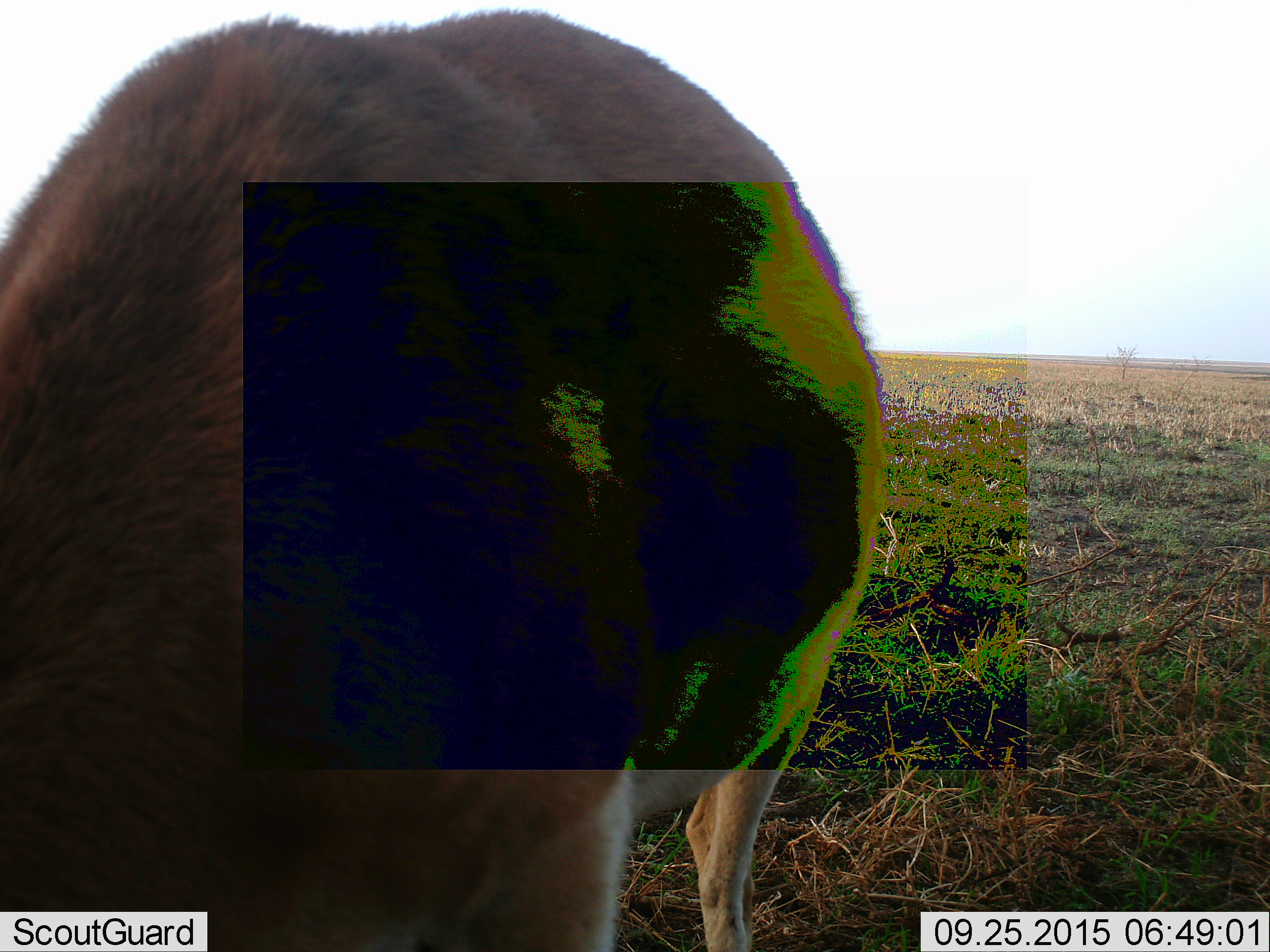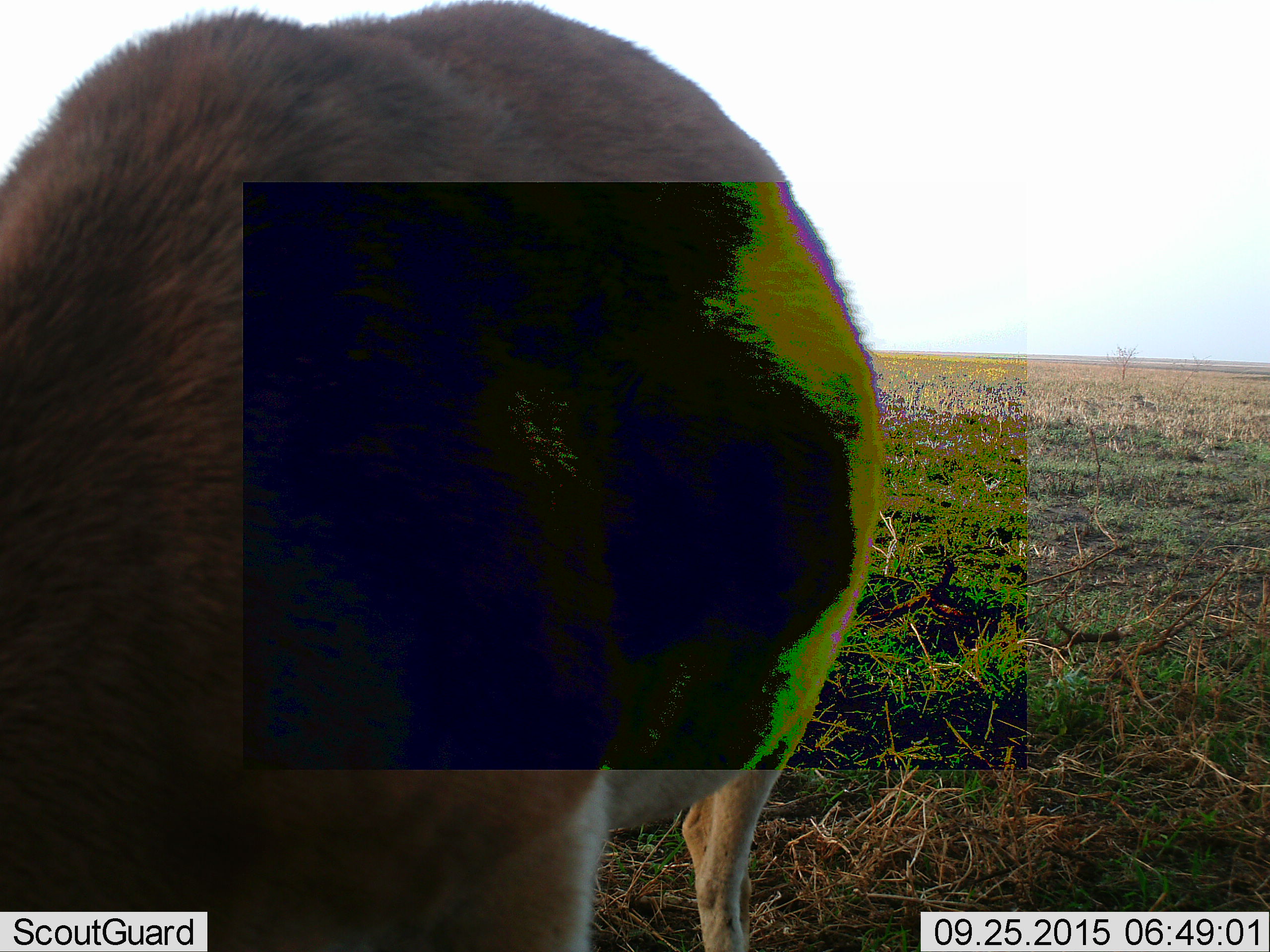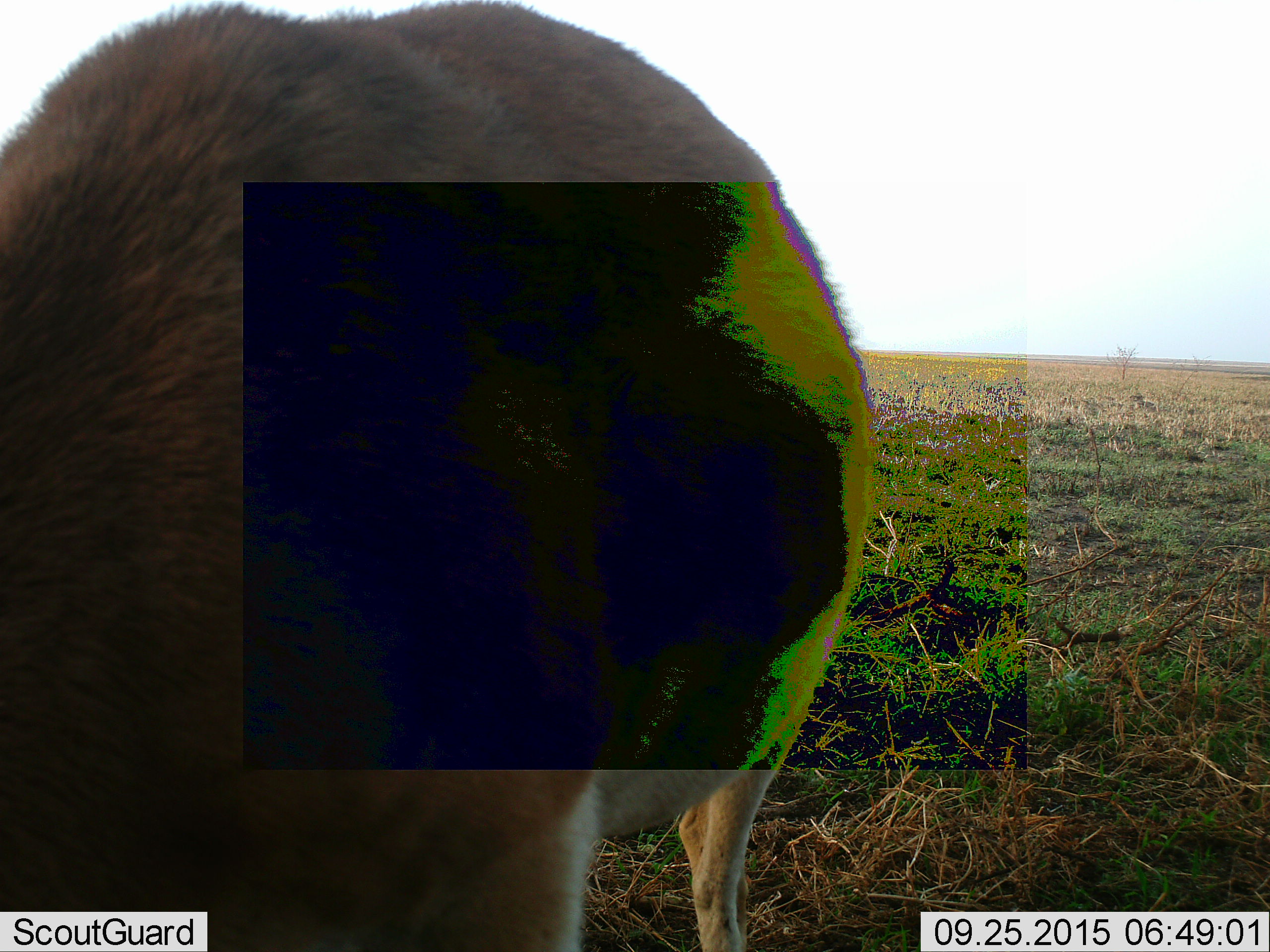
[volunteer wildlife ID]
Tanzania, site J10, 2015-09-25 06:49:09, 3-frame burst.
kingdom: Animalia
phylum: Chordata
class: Mammalia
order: Artiodactyla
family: Bovidae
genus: Eudorcas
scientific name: Eudorcas thomsonii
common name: thomson's gazelle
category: gazellethomsons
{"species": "gazellethomsons (thomson's gazelle) (Eudorcas thomsonii)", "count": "1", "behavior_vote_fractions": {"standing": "60%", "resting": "0%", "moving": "20%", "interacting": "0%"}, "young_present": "0%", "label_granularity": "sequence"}